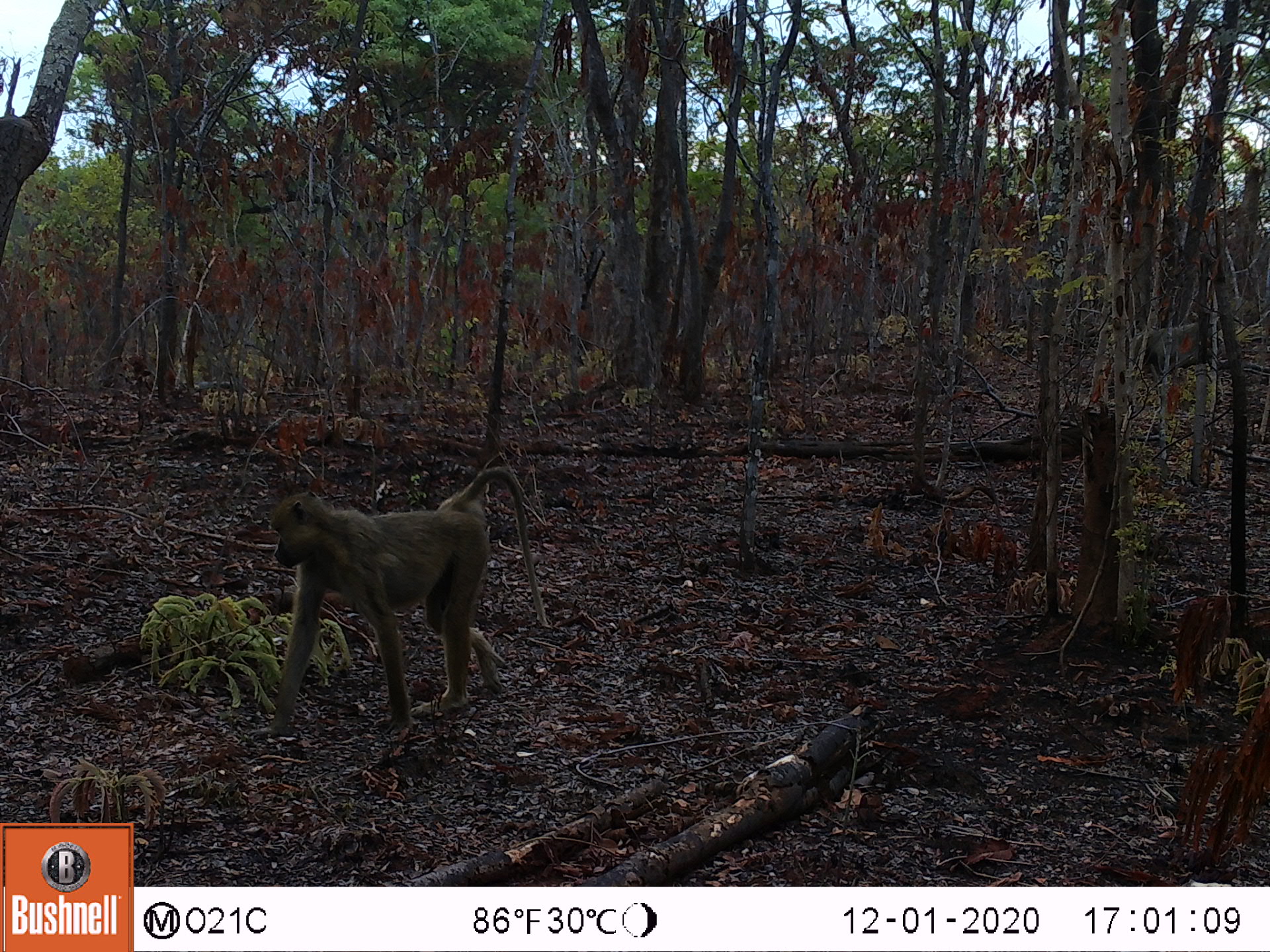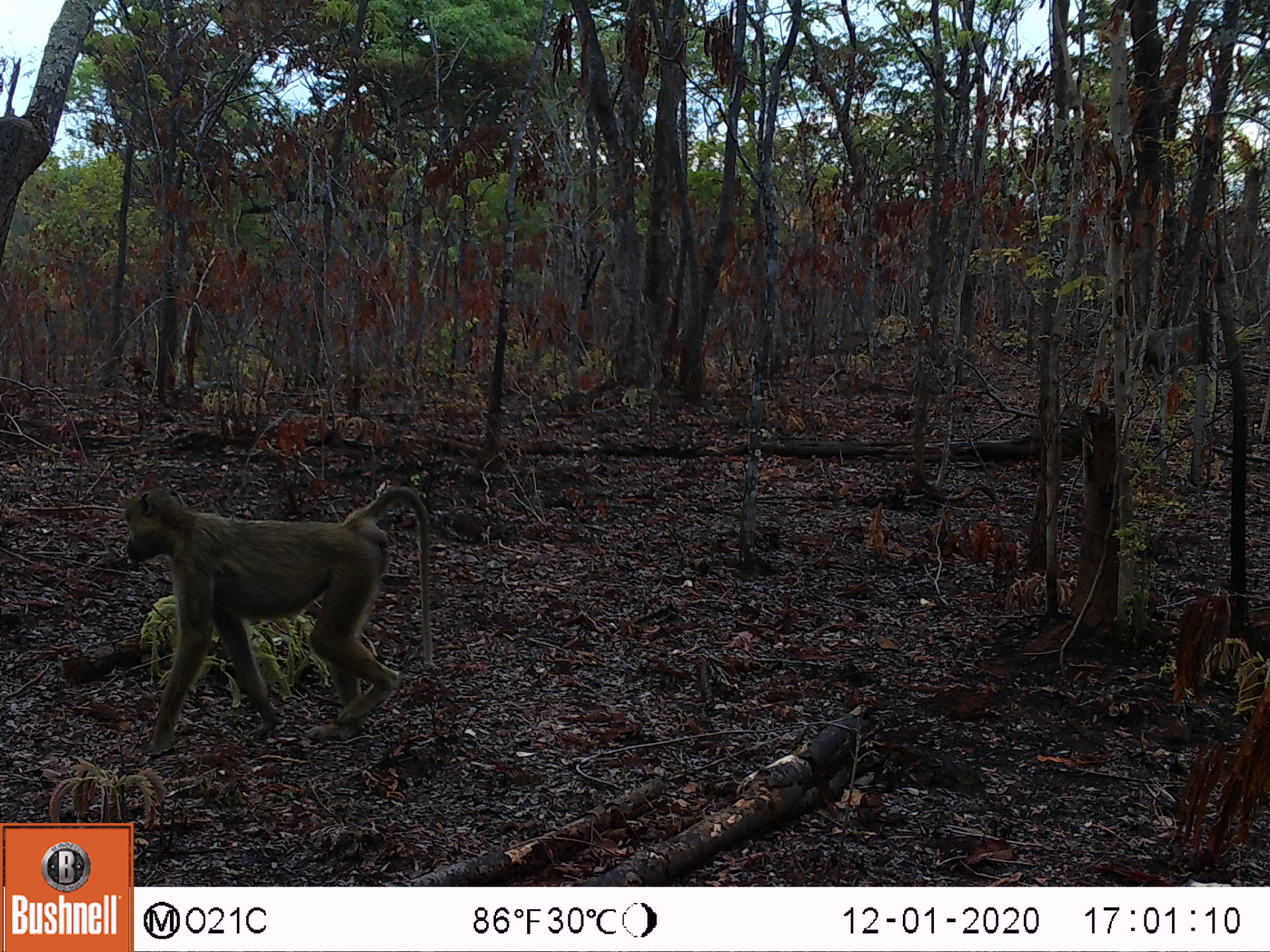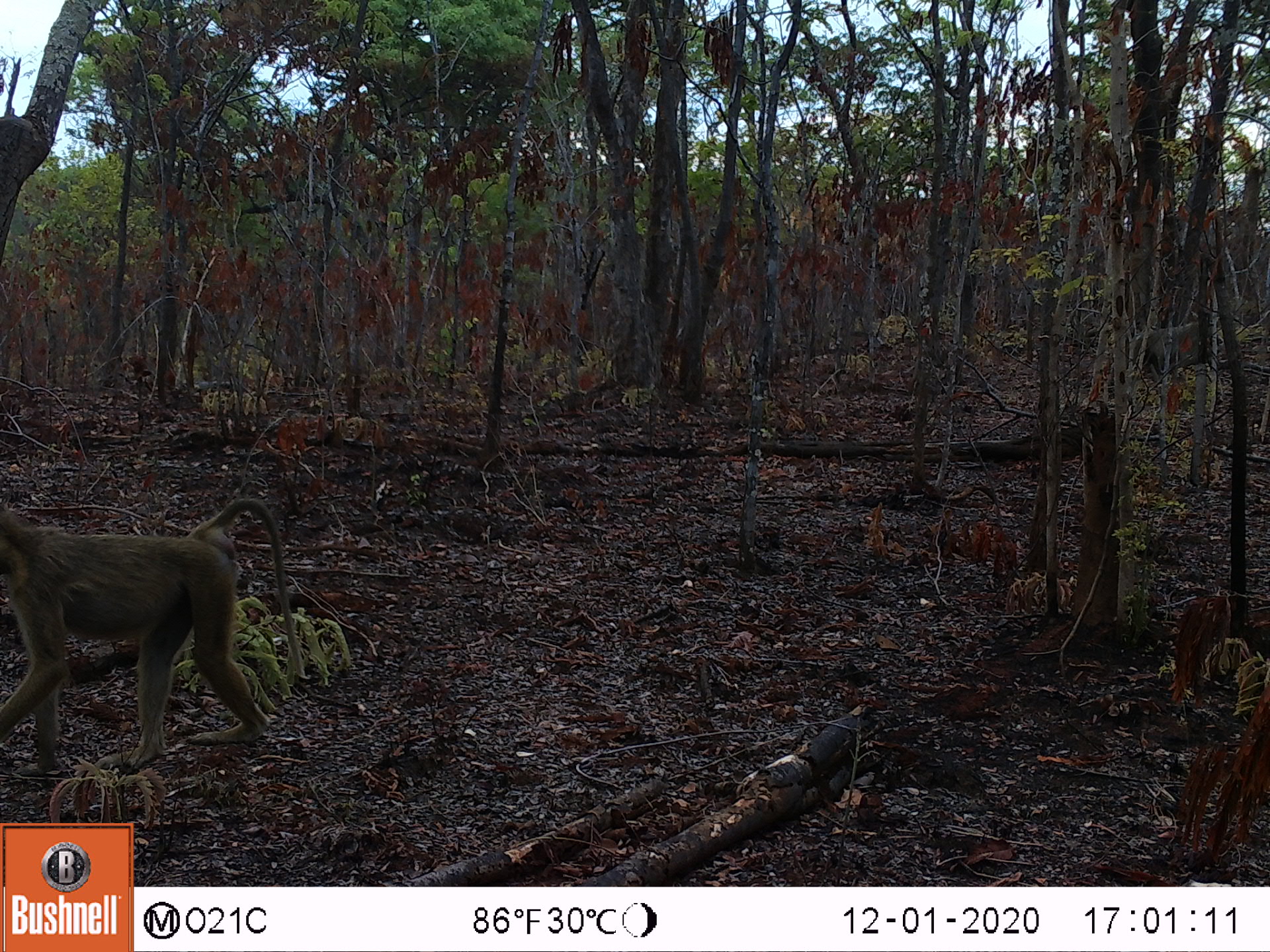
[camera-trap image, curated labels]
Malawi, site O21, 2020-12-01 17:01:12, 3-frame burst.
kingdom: Animalia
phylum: Chordata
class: Mammalia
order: Primates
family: Cercopithecidae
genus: Papio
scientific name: Papio cynocephalus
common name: yellow baboon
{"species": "yellow baboon (Papio cynocephalus)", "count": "1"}